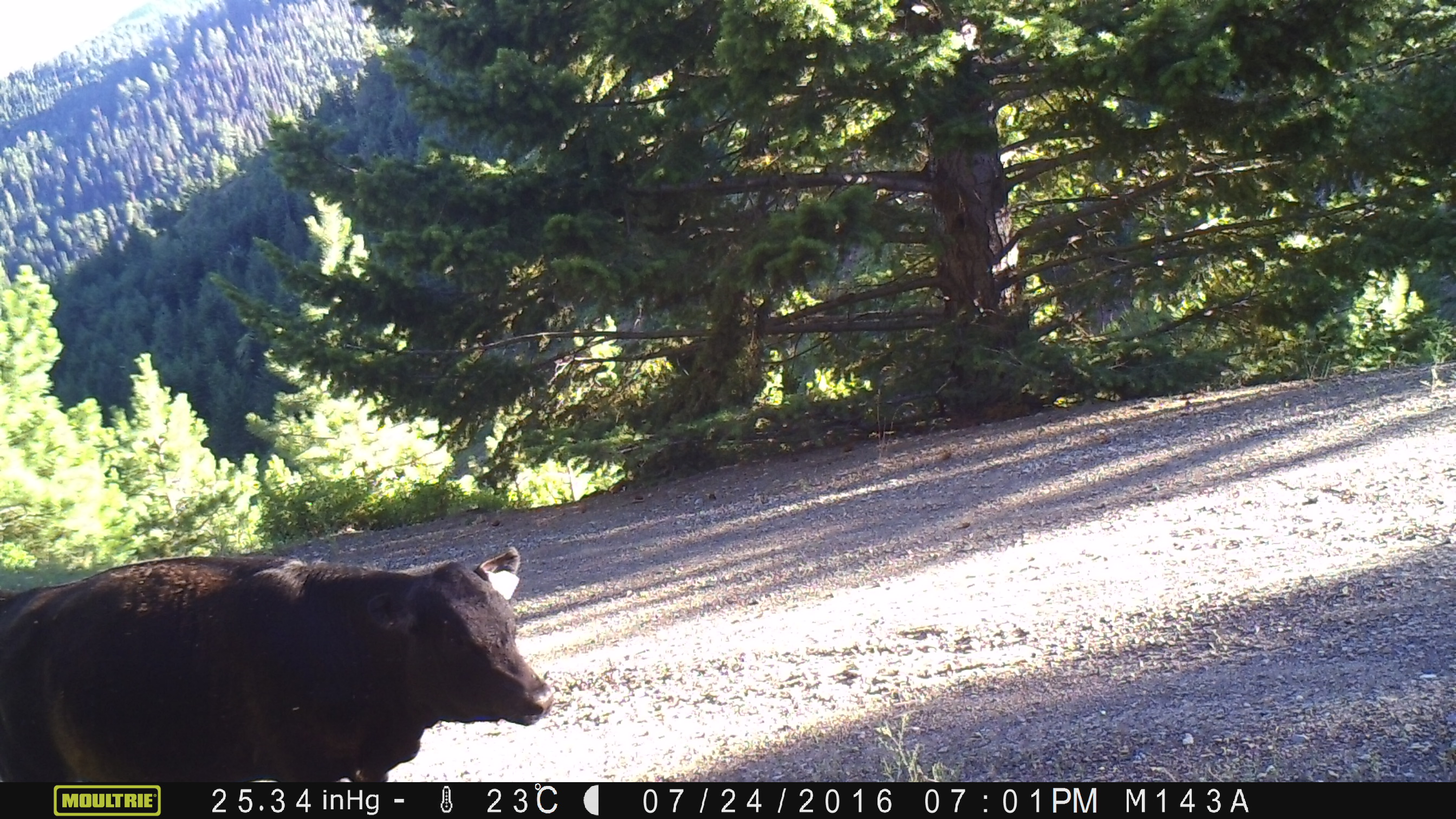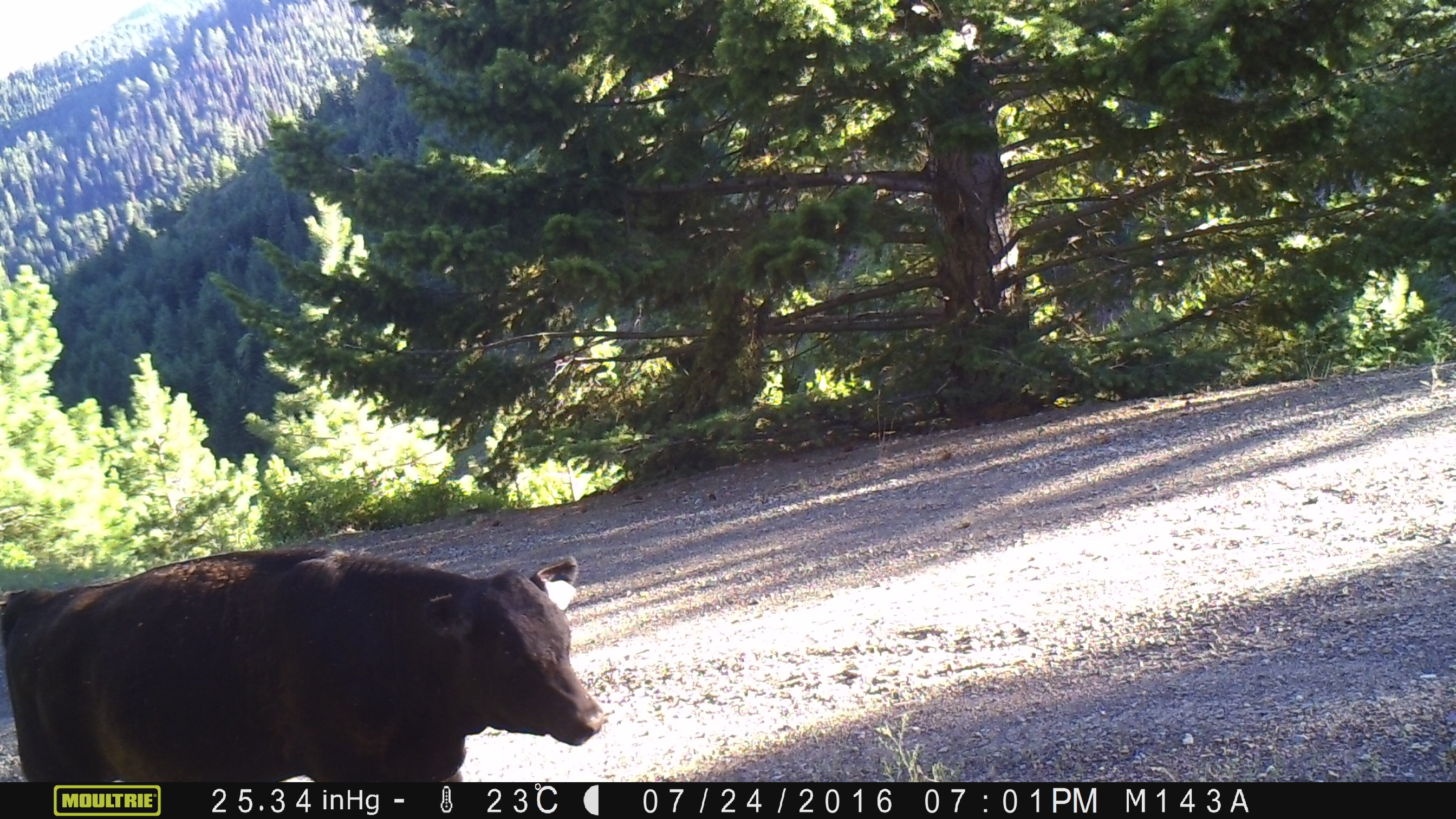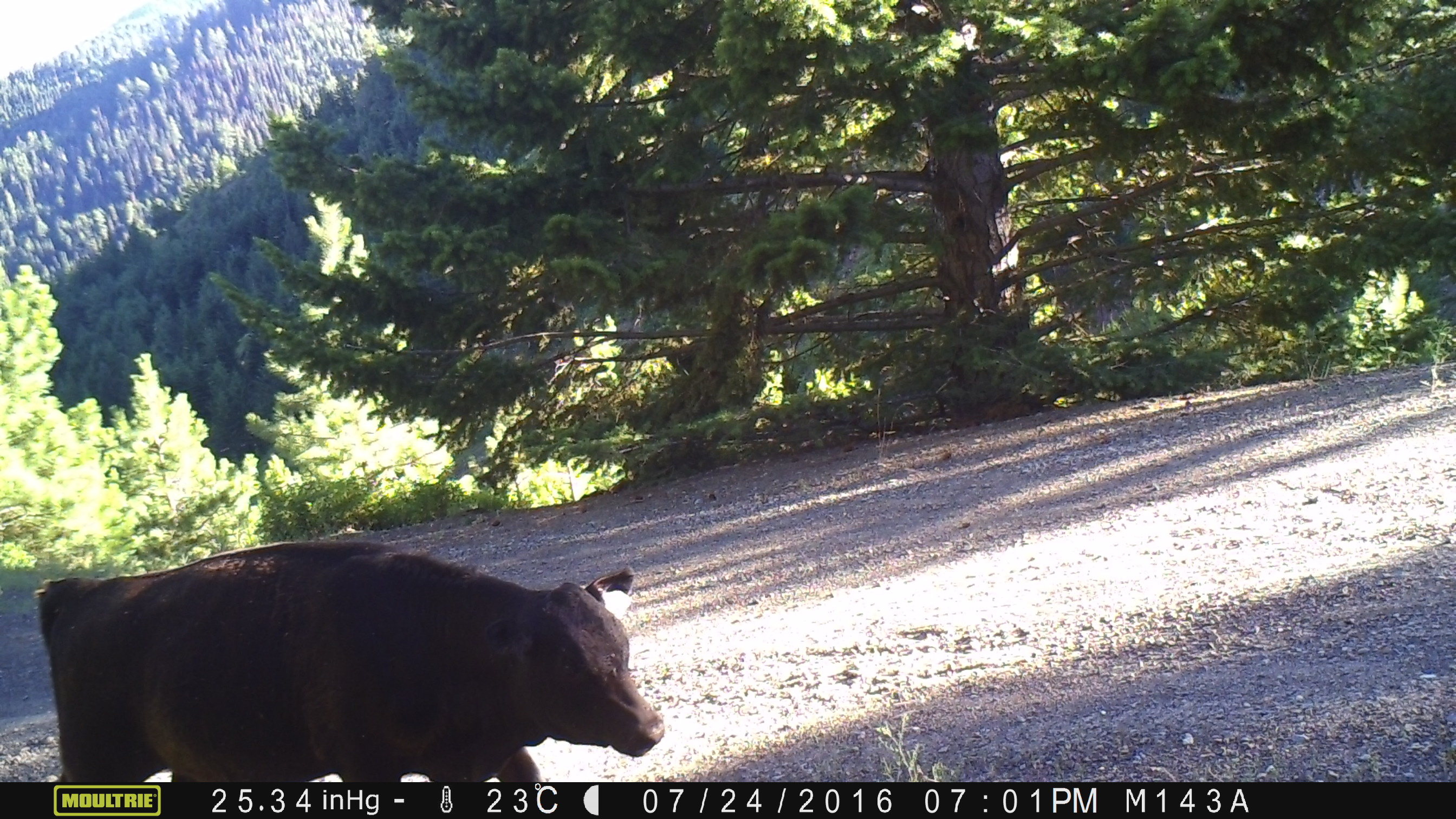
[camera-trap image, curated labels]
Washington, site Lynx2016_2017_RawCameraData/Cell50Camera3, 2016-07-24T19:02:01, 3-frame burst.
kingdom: Animalia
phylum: Chordata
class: Mammalia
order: Artiodactyla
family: Bovidae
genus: Bos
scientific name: Bos taurus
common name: domestic cattle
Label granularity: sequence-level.